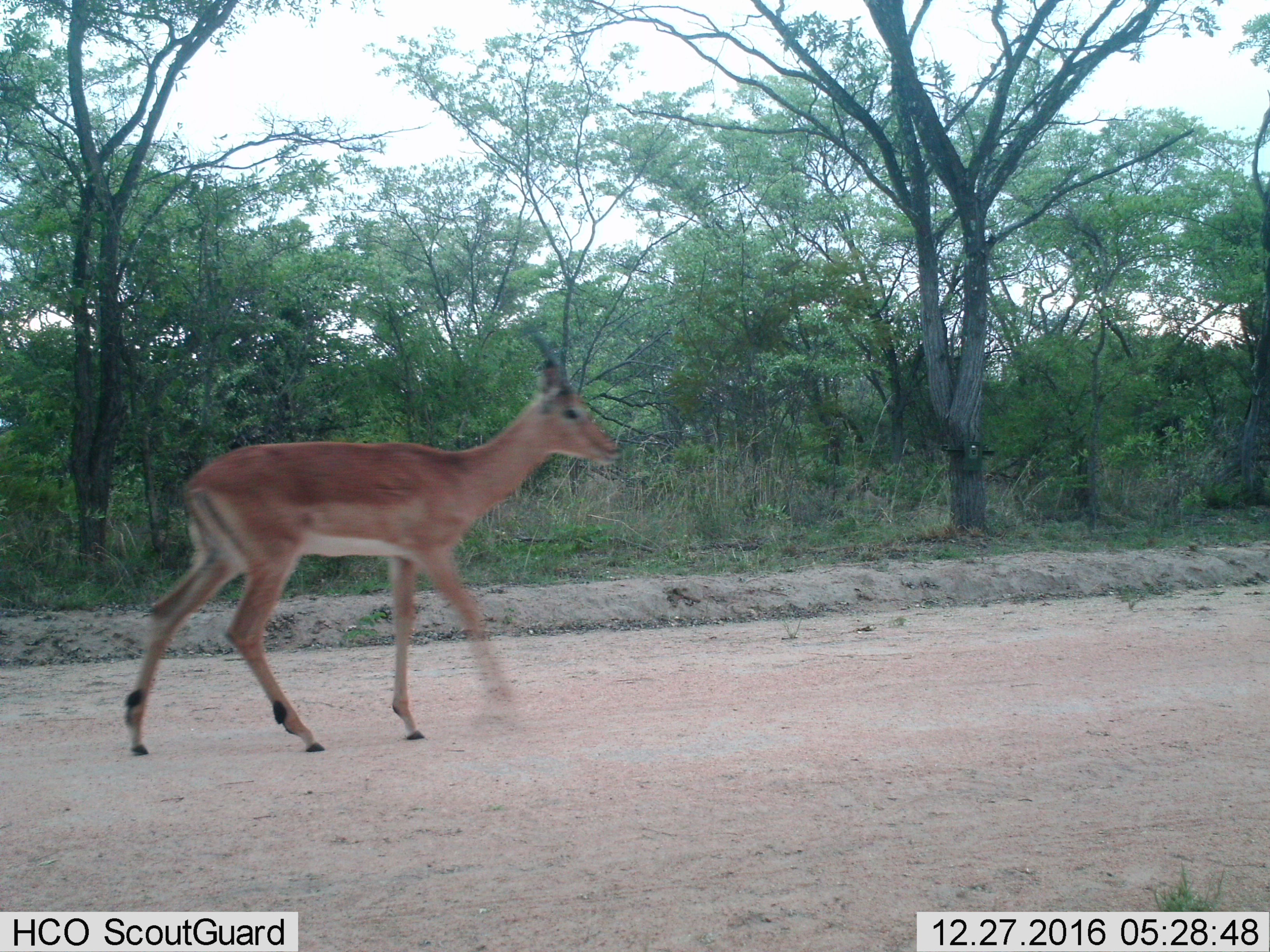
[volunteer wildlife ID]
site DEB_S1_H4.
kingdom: Animalia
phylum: Chordata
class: Mammalia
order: Artiodactyla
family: Bovidae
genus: Aepyceros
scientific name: Aepyceros melampus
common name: impala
Impala (Aepyceros melampus), count 1. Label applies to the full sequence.